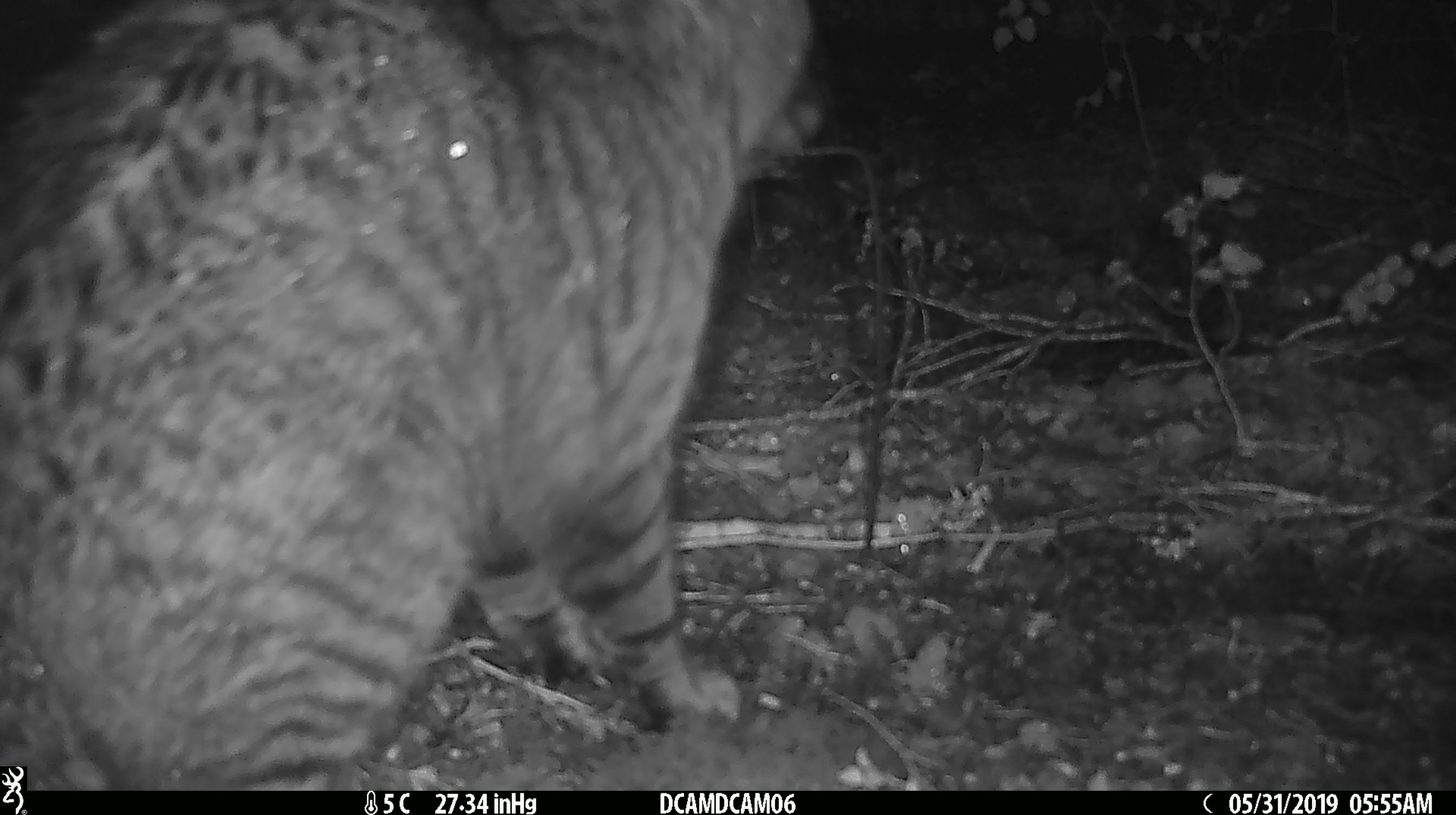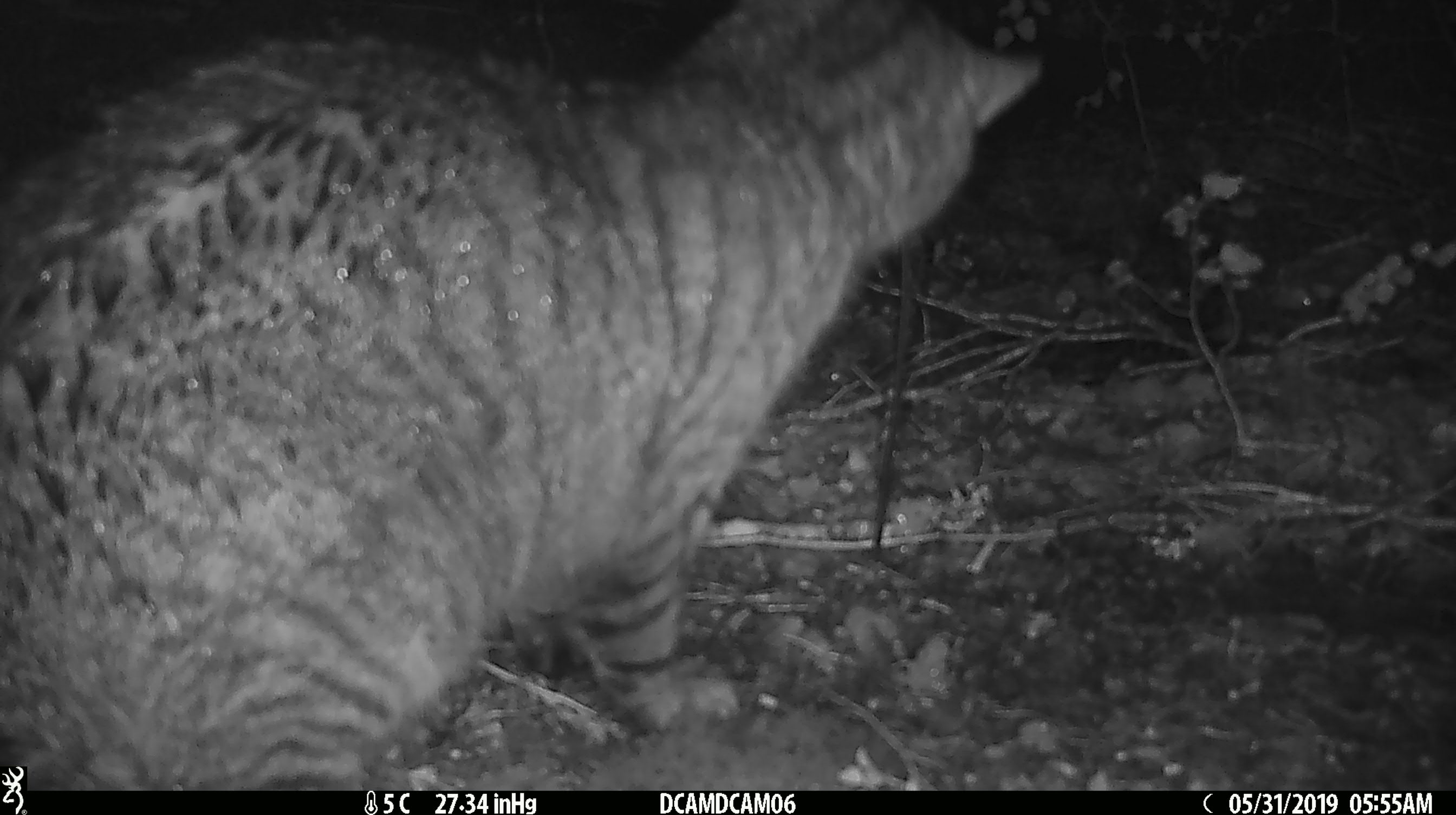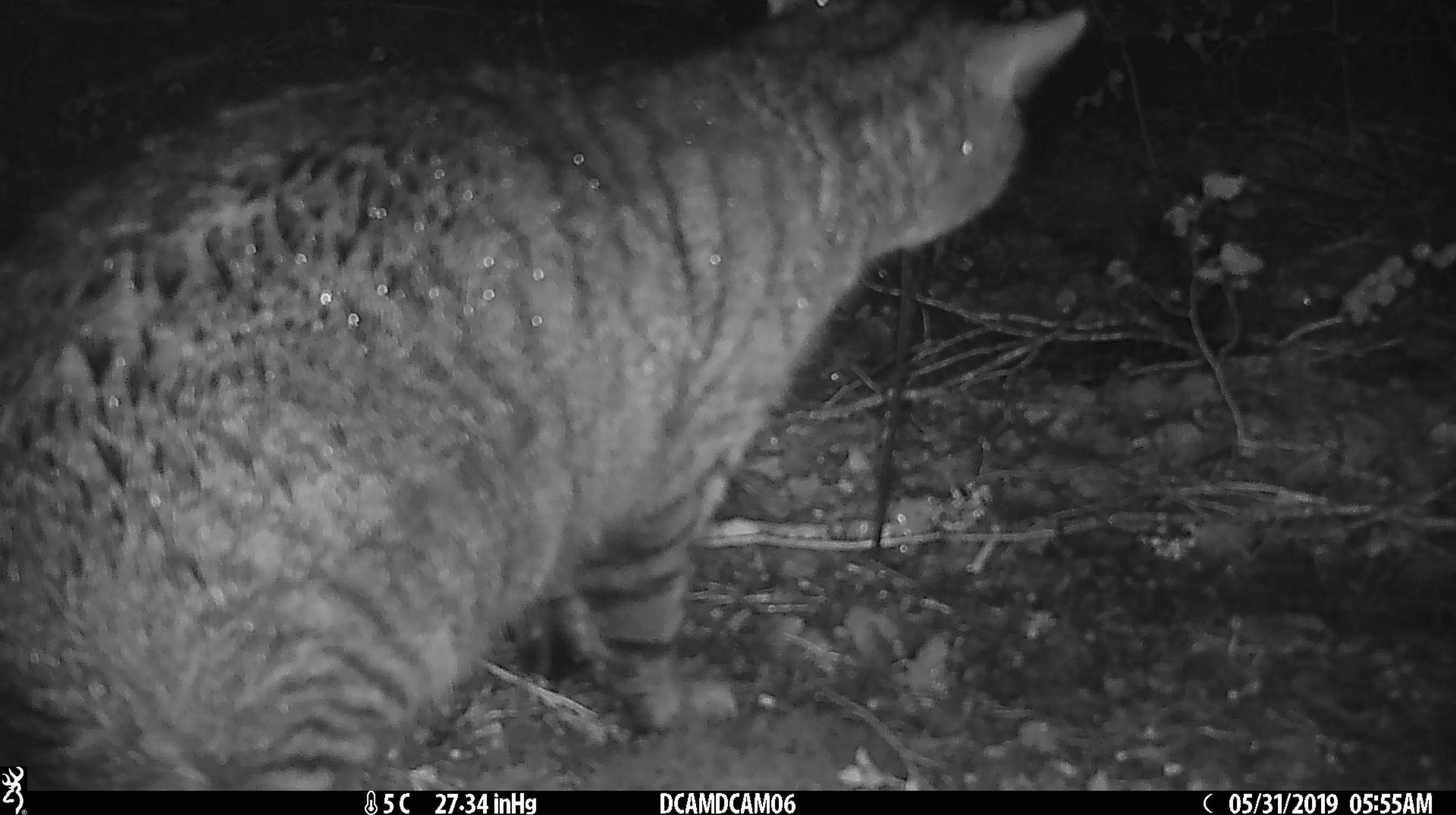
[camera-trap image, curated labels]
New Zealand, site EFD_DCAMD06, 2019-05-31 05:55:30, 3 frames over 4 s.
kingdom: Animalia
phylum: Chordata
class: Mammalia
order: Carnivora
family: Felidae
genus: Felis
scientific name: Felis catus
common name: domestic cat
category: cat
Cat (domestic cat) (Felis catus).